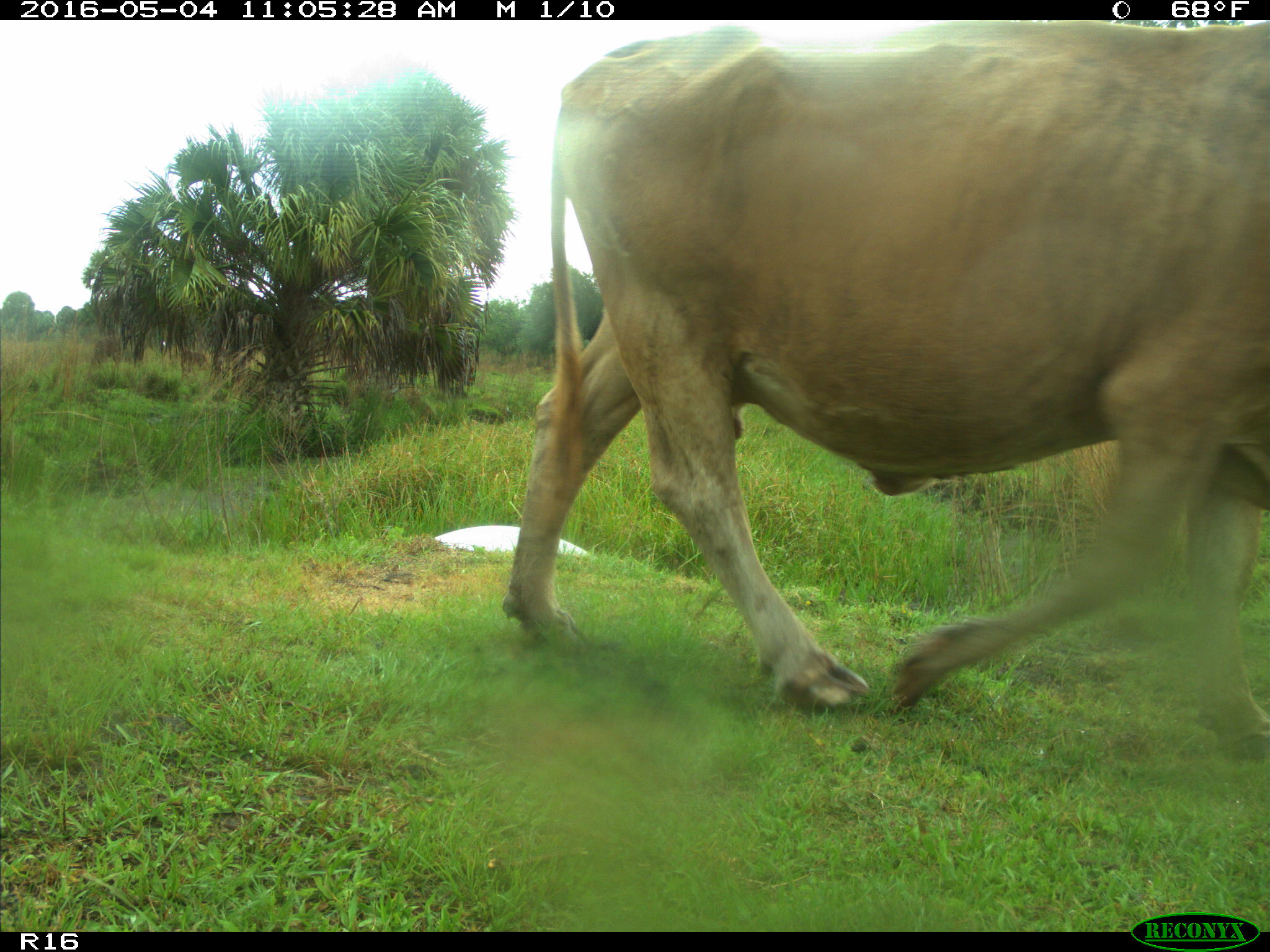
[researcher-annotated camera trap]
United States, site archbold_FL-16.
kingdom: Animalia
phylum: Chordata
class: Mammalia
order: Artiodactyla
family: Bovidae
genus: Bos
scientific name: Bos taurus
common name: domestic cow